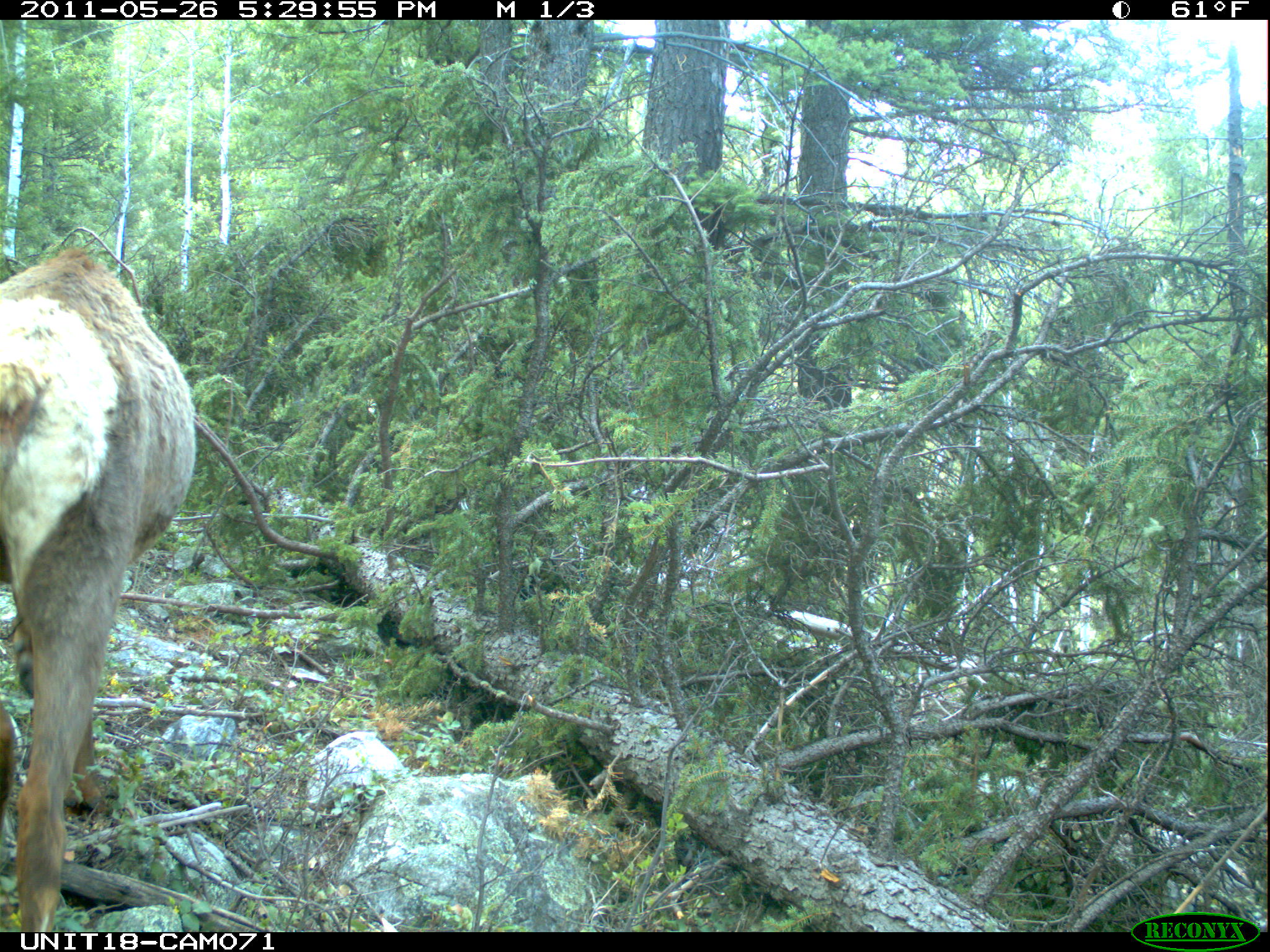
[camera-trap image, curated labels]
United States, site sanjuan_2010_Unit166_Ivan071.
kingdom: Animalia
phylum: Chordata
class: Mammalia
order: Artiodactyla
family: Cervidae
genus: Cervus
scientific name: Cervus elaphus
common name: red deer